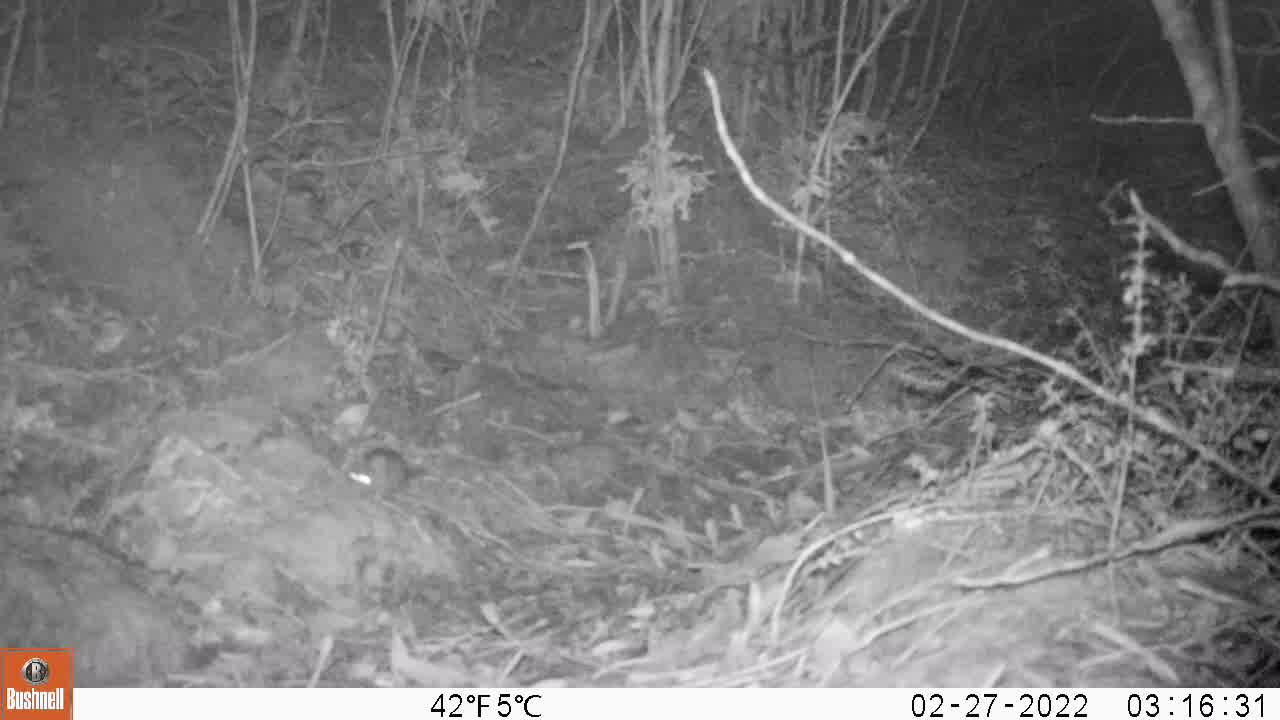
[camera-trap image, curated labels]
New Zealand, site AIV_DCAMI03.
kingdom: Animalia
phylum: Chordata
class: Mammalia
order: Rodentia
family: Muridae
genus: Mus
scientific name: Mus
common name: mouse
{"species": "mouse (Mus)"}